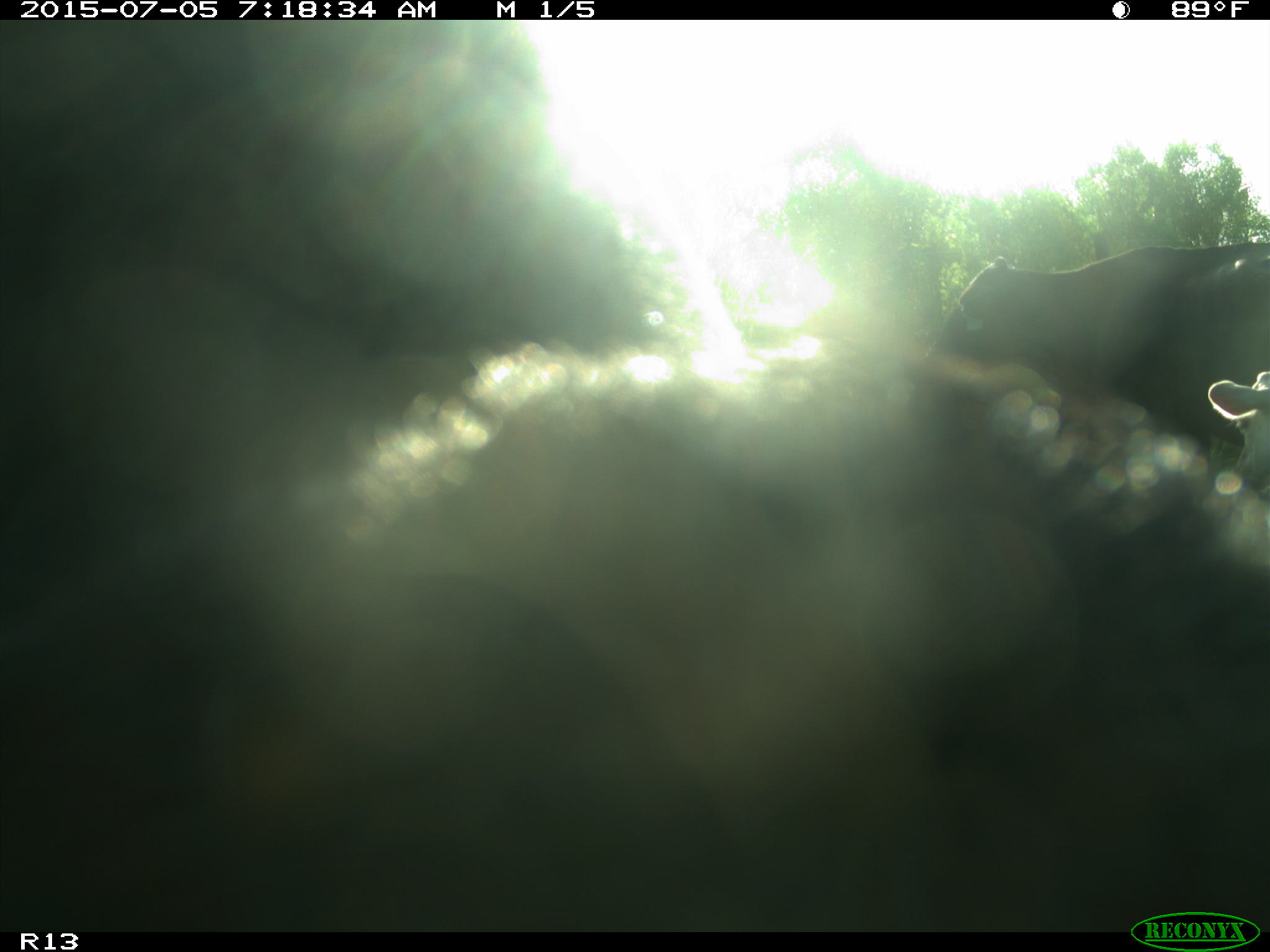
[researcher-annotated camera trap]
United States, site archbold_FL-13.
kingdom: Animalia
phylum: Chordata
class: Mammalia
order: Artiodactyla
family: Bovidae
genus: Bos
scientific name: Bos taurus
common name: domestic cow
Bos taurus (domestic cow).